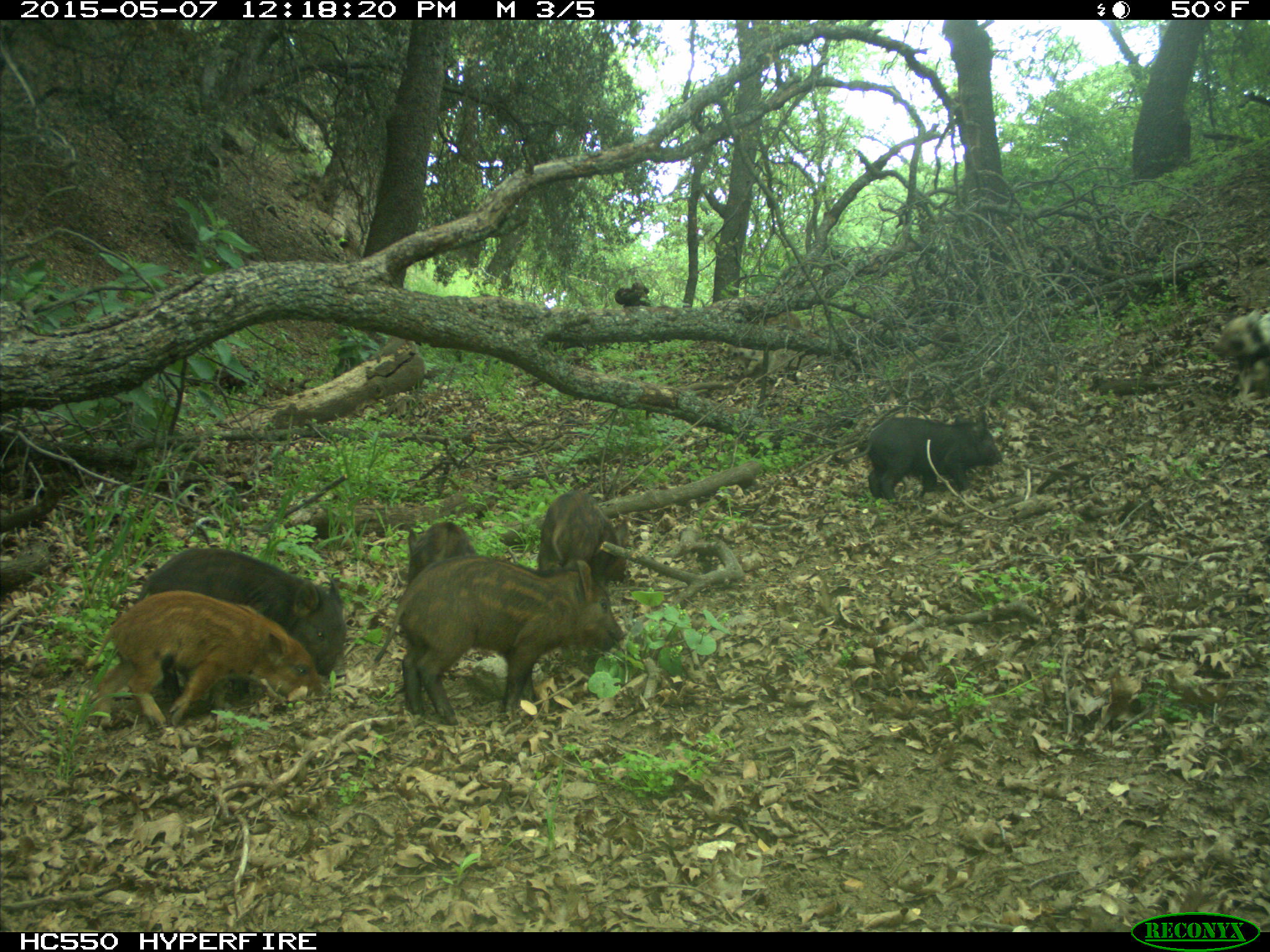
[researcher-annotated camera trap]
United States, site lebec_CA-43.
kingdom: Animalia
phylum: Chordata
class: Mammalia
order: Artiodactyla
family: Suidae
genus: Sus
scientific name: Sus scrofa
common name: wild boar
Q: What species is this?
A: Sus scrofa (wild boar).